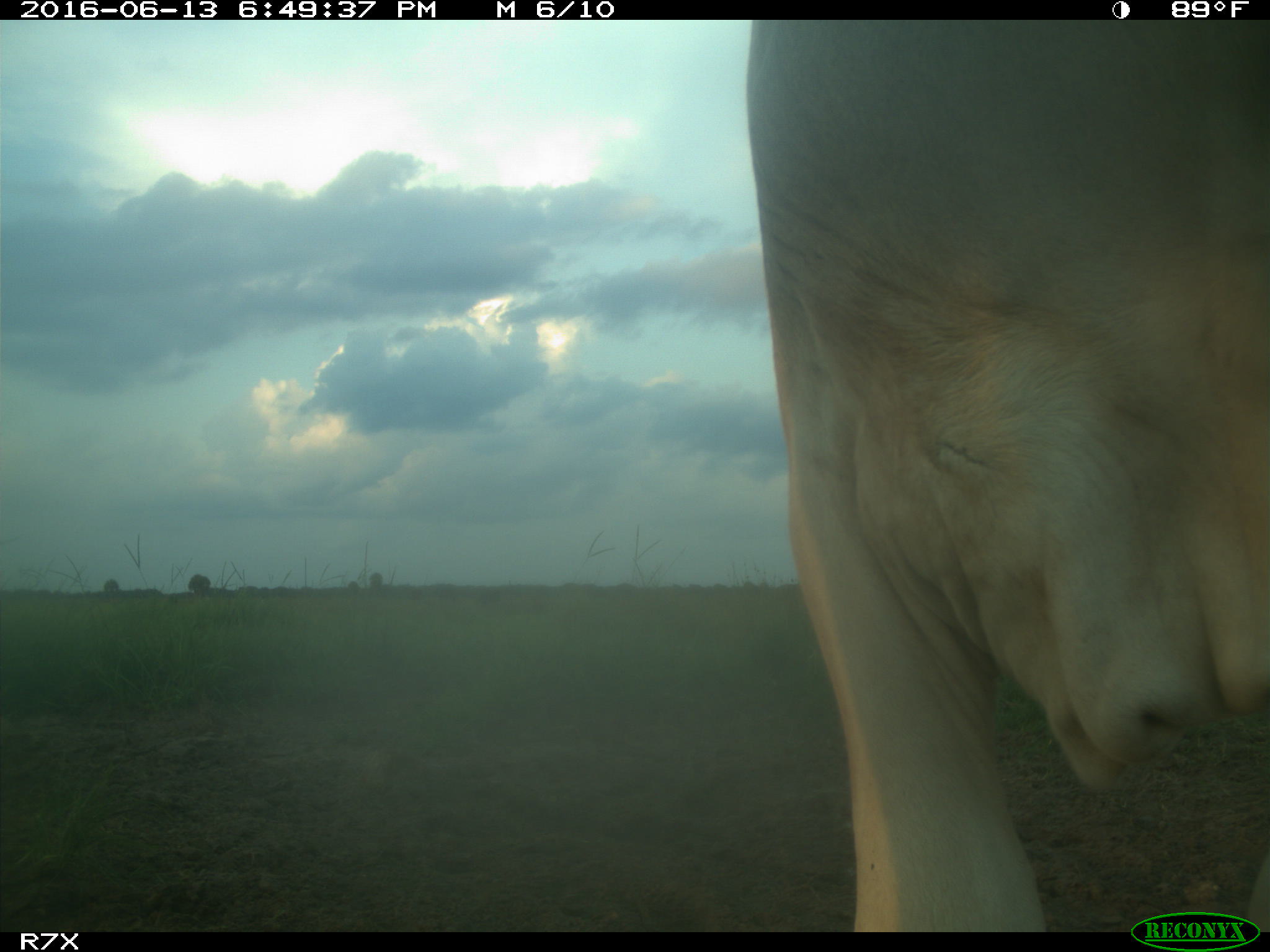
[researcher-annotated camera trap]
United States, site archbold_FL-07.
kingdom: Animalia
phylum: Chordata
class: Mammalia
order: Artiodactyla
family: Bovidae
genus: Bos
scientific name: Bos taurus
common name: domestic cow